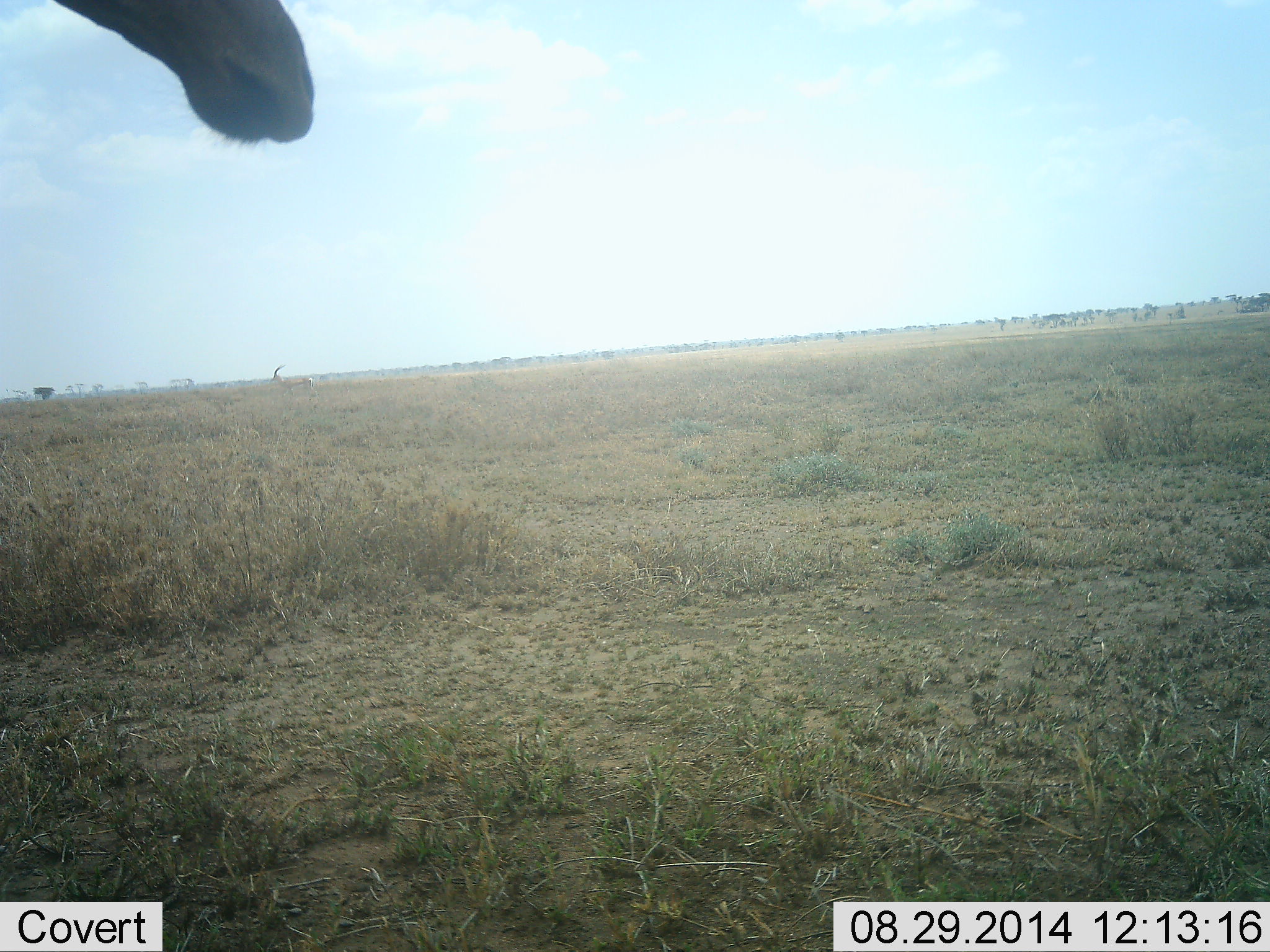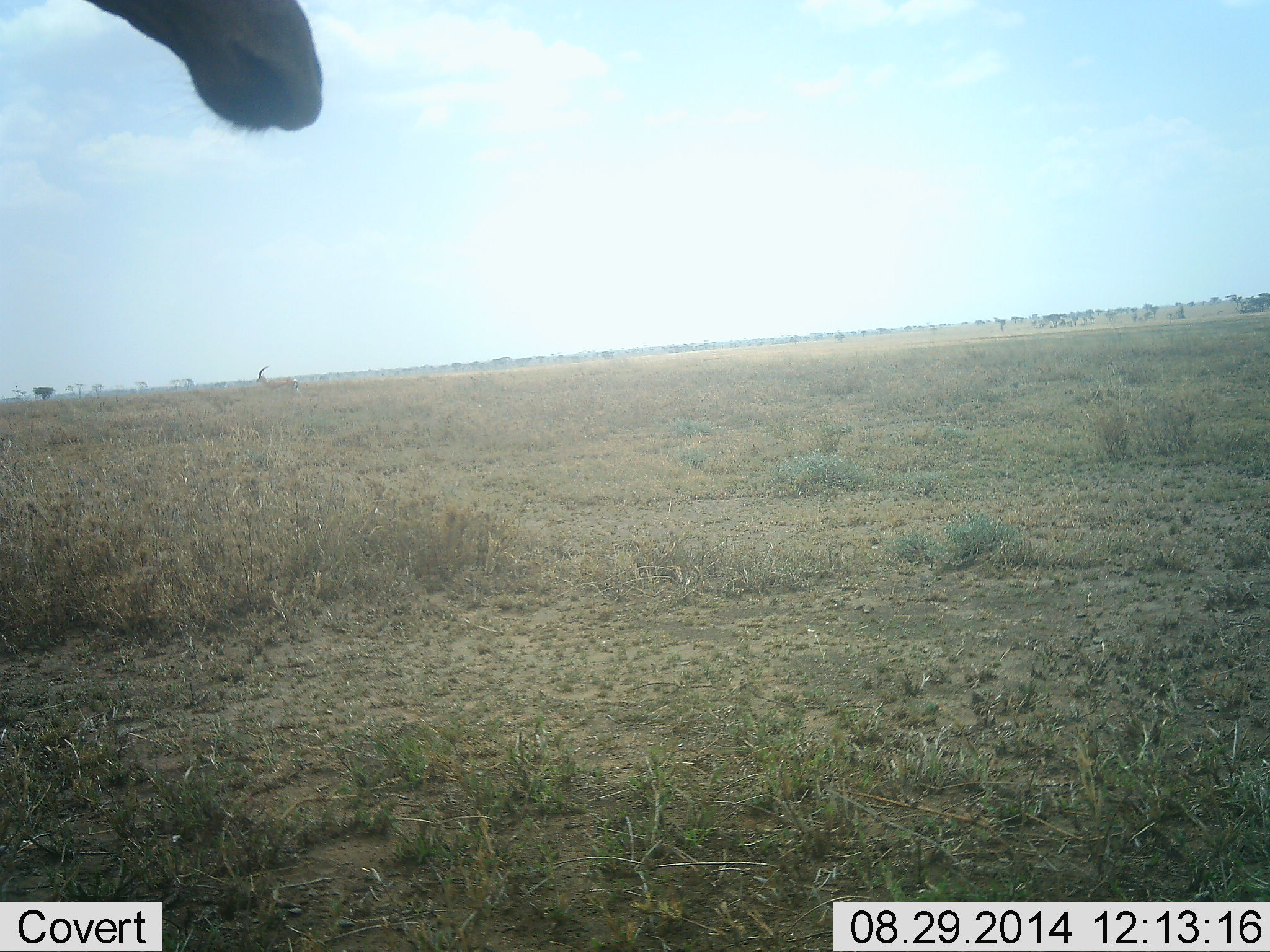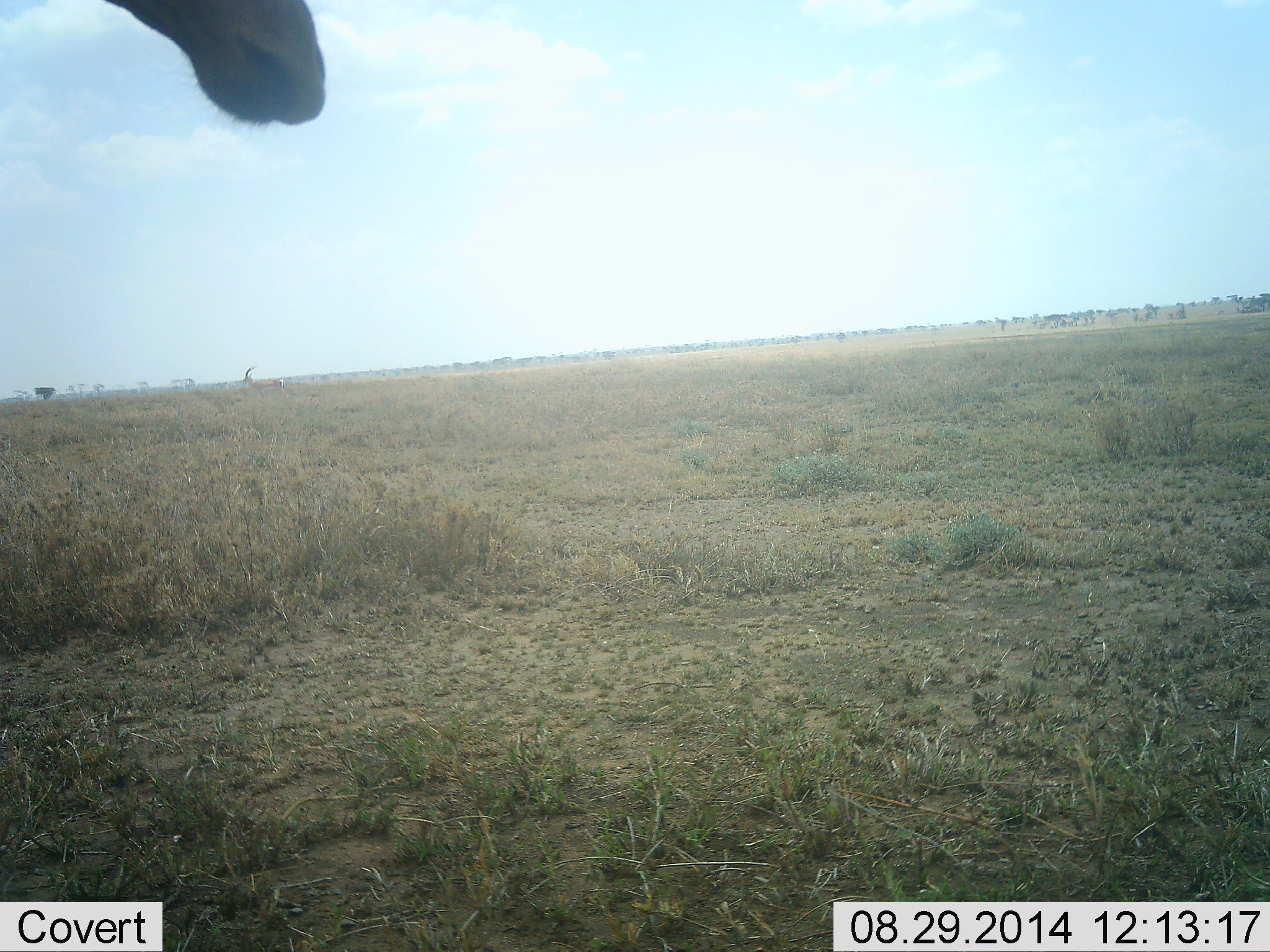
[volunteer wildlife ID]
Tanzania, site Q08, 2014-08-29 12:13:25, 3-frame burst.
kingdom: Animalia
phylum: Chordata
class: Mammalia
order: Artiodactyla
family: Giraffidae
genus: Giraffa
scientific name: Giraffa camelopardalis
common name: giraffe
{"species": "giraffe (Giraffa camelopardalis)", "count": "1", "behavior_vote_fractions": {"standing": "100%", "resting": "0%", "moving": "0%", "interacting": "0%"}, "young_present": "0%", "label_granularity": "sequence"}